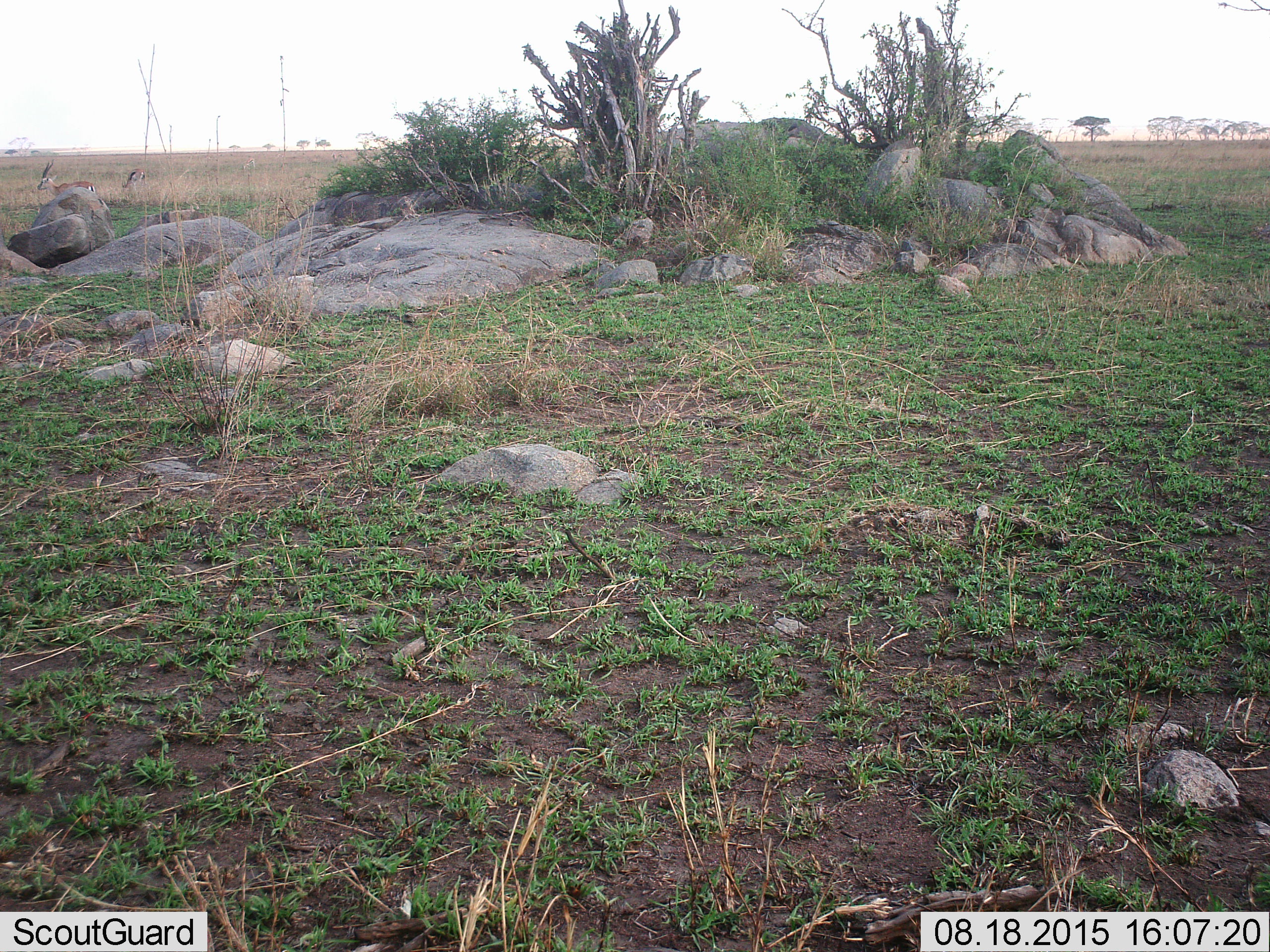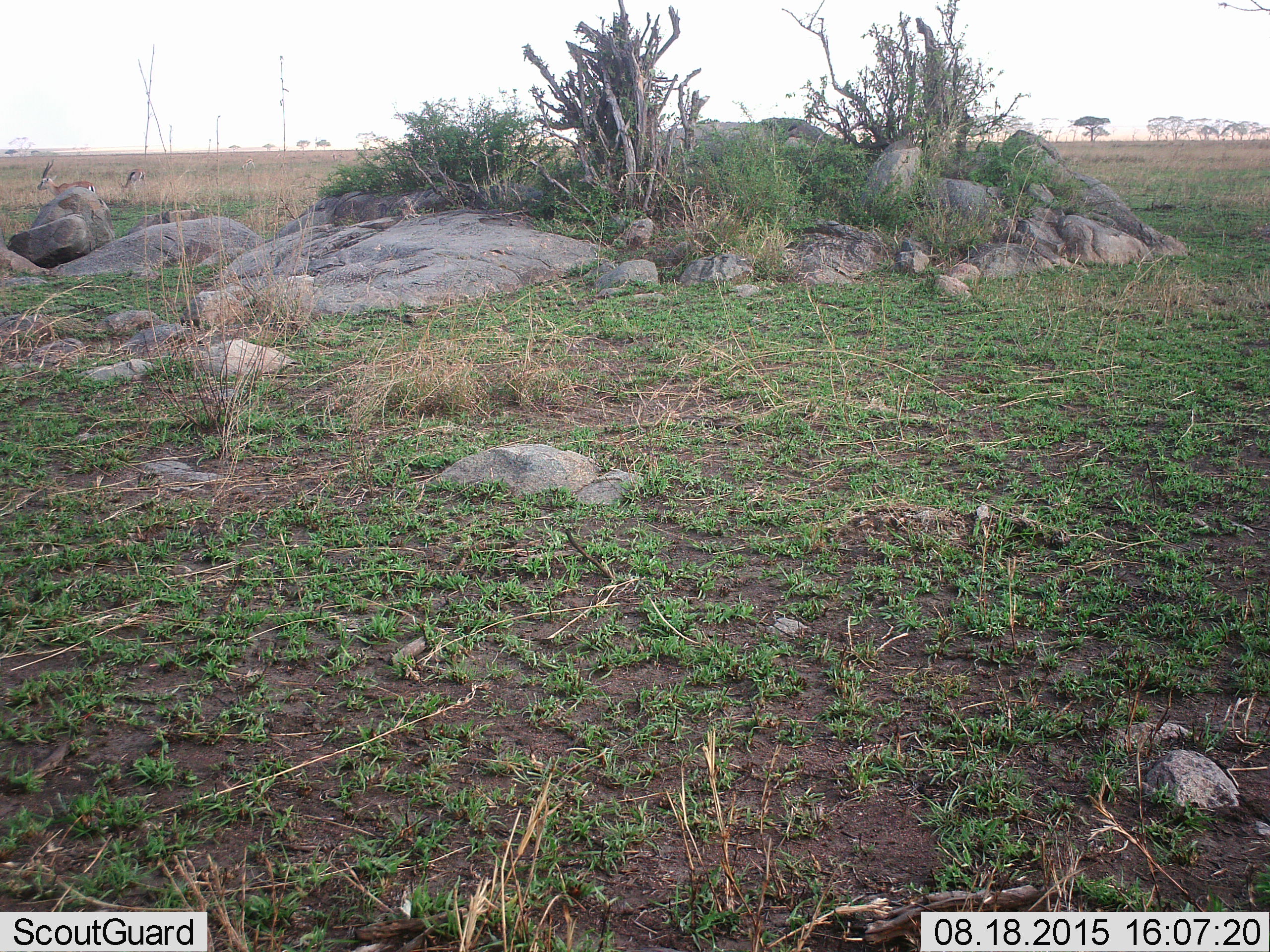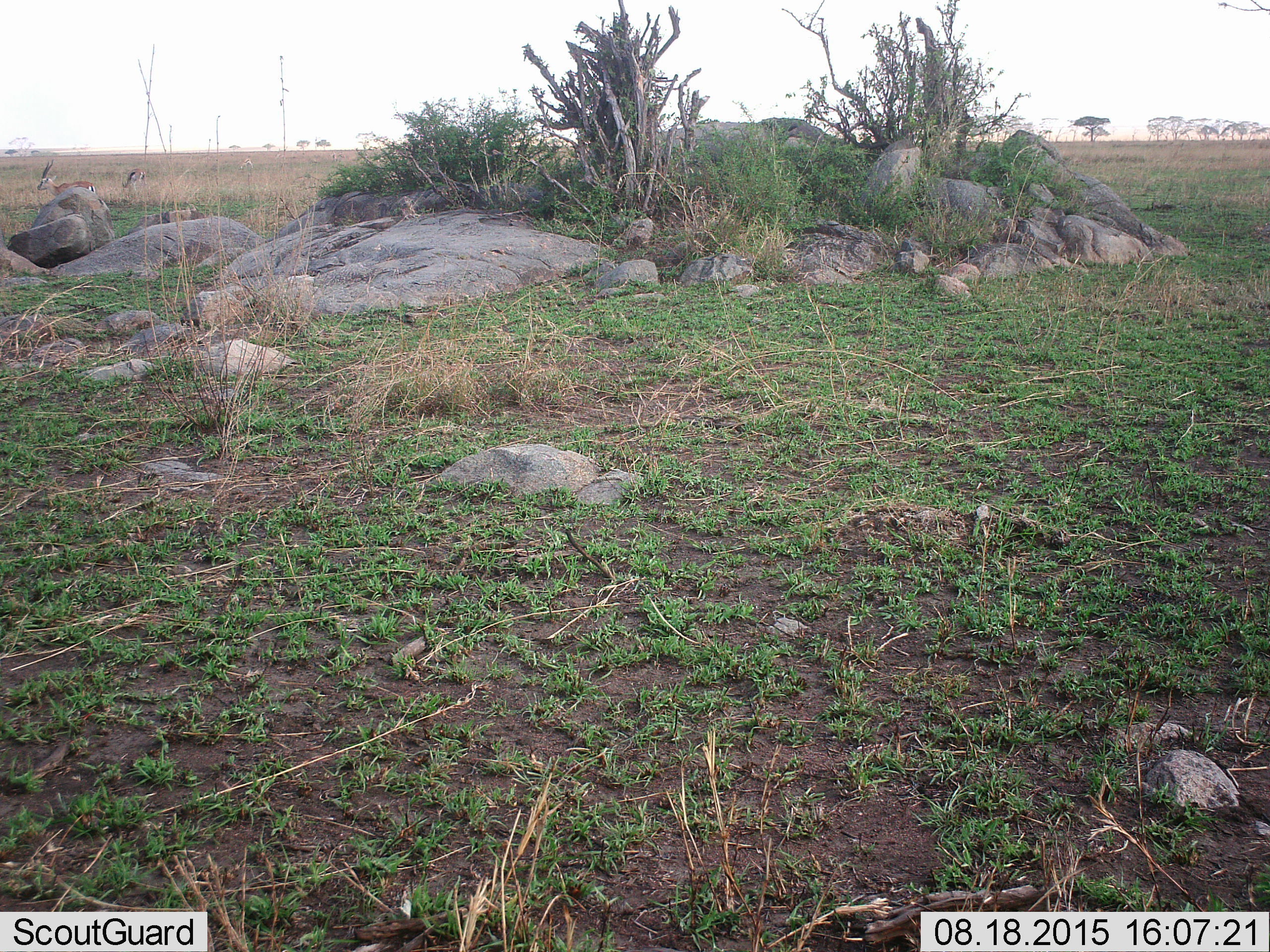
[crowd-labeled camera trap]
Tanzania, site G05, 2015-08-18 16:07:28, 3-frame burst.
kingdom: Animalia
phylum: Chordata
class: Mammalia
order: Artiodactyla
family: Bovidae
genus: Eudorcas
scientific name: Eudorcas thomsonii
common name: thomson's gazelle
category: gazellethomsons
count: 3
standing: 70%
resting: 0%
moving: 10%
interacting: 0%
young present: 0%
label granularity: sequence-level